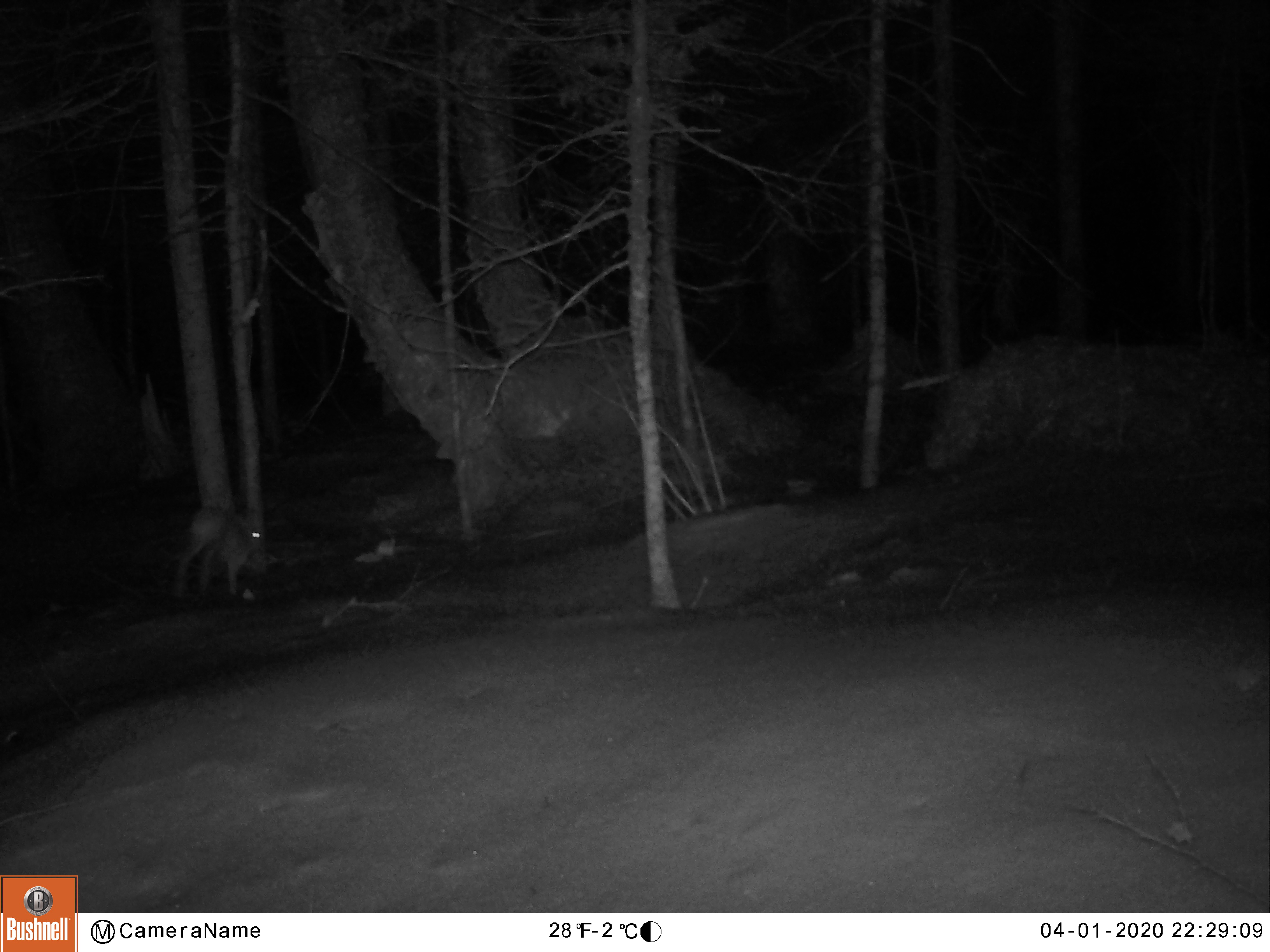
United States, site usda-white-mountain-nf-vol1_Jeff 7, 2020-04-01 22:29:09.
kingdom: Animalia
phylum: Chordata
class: Mammalia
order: Lagomorpha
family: Leporidae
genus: Lepus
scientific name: Lepus americanus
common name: snowshoe hare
Snowshoe hare (Lepus americanus).